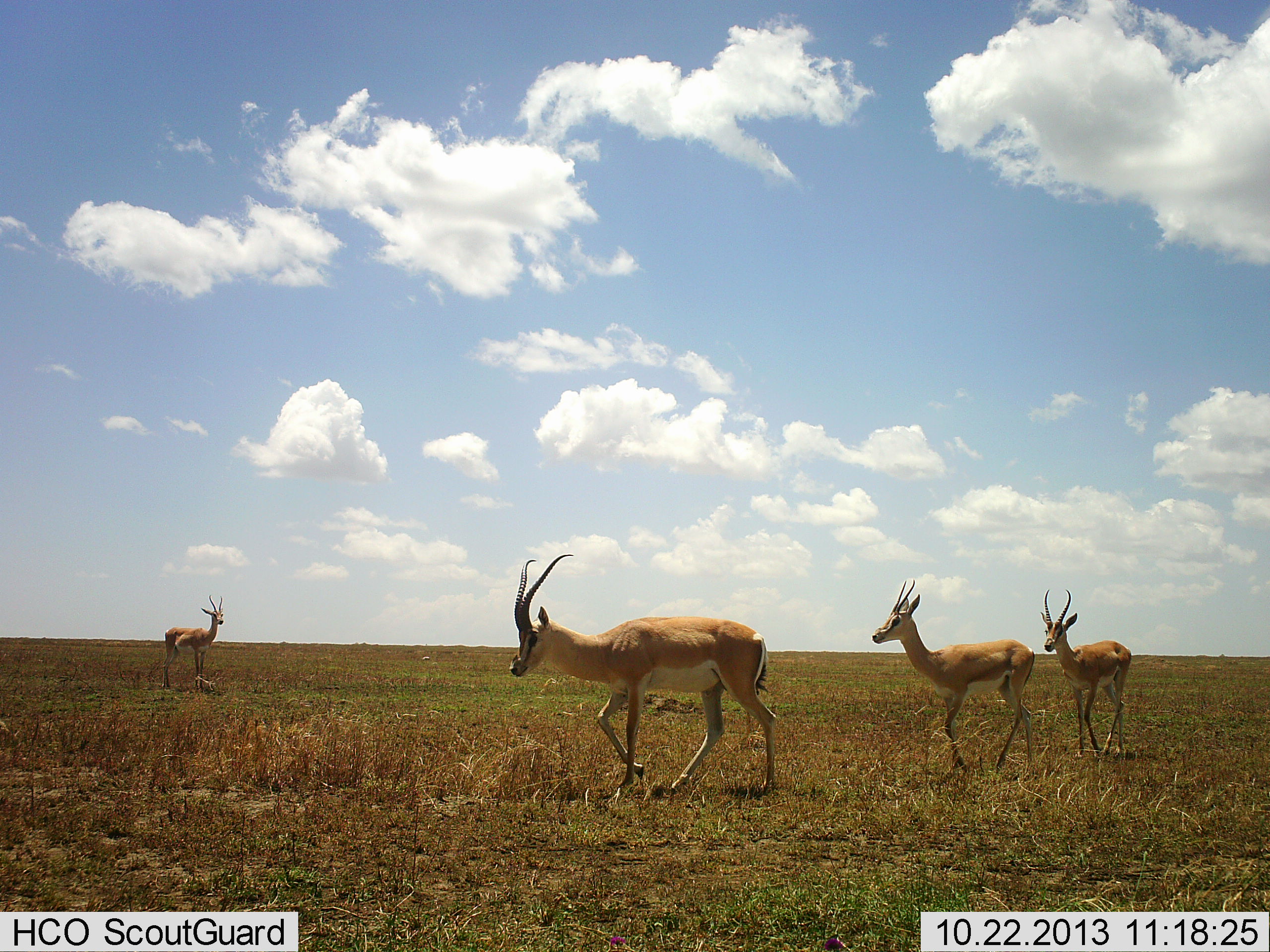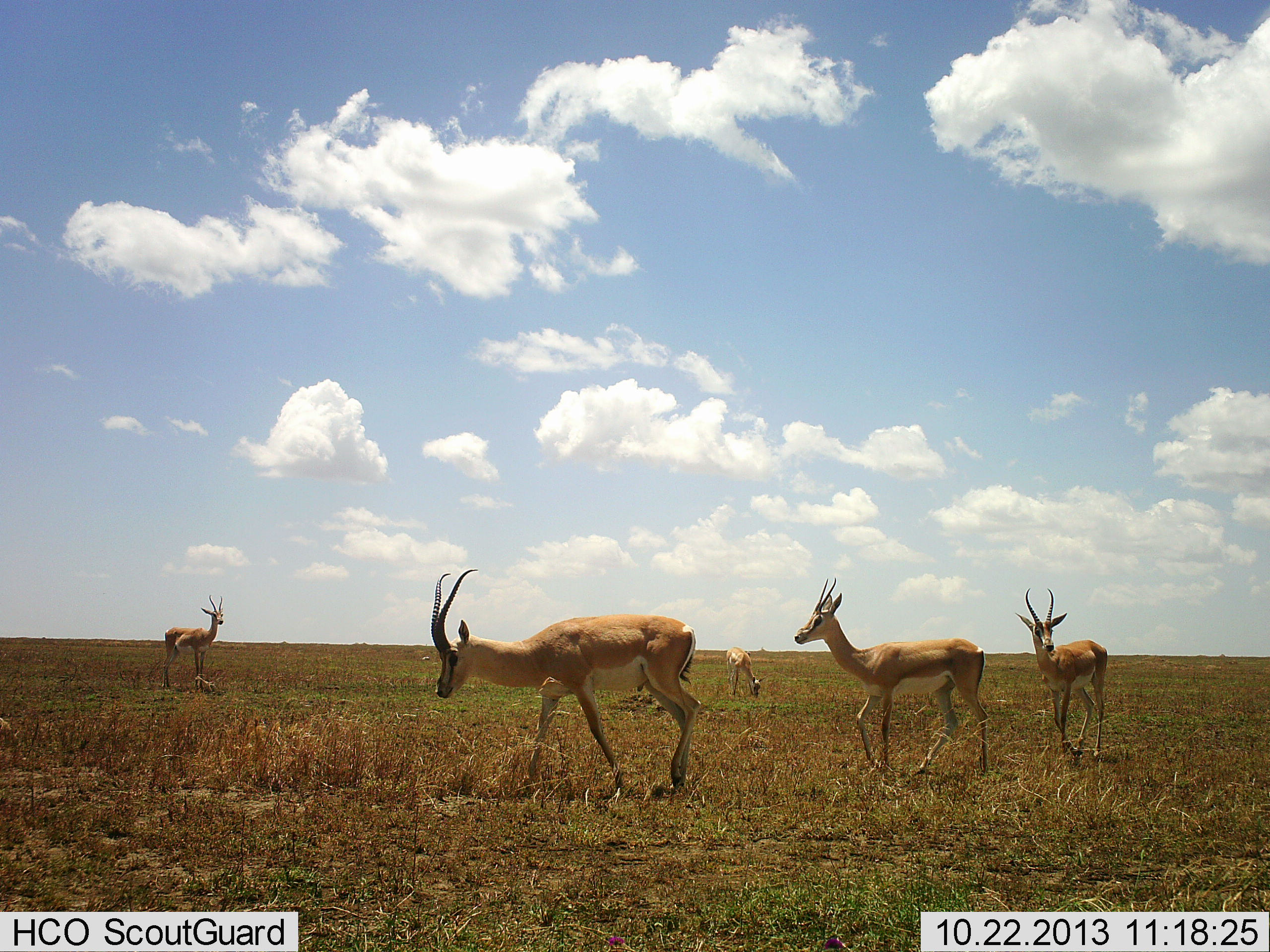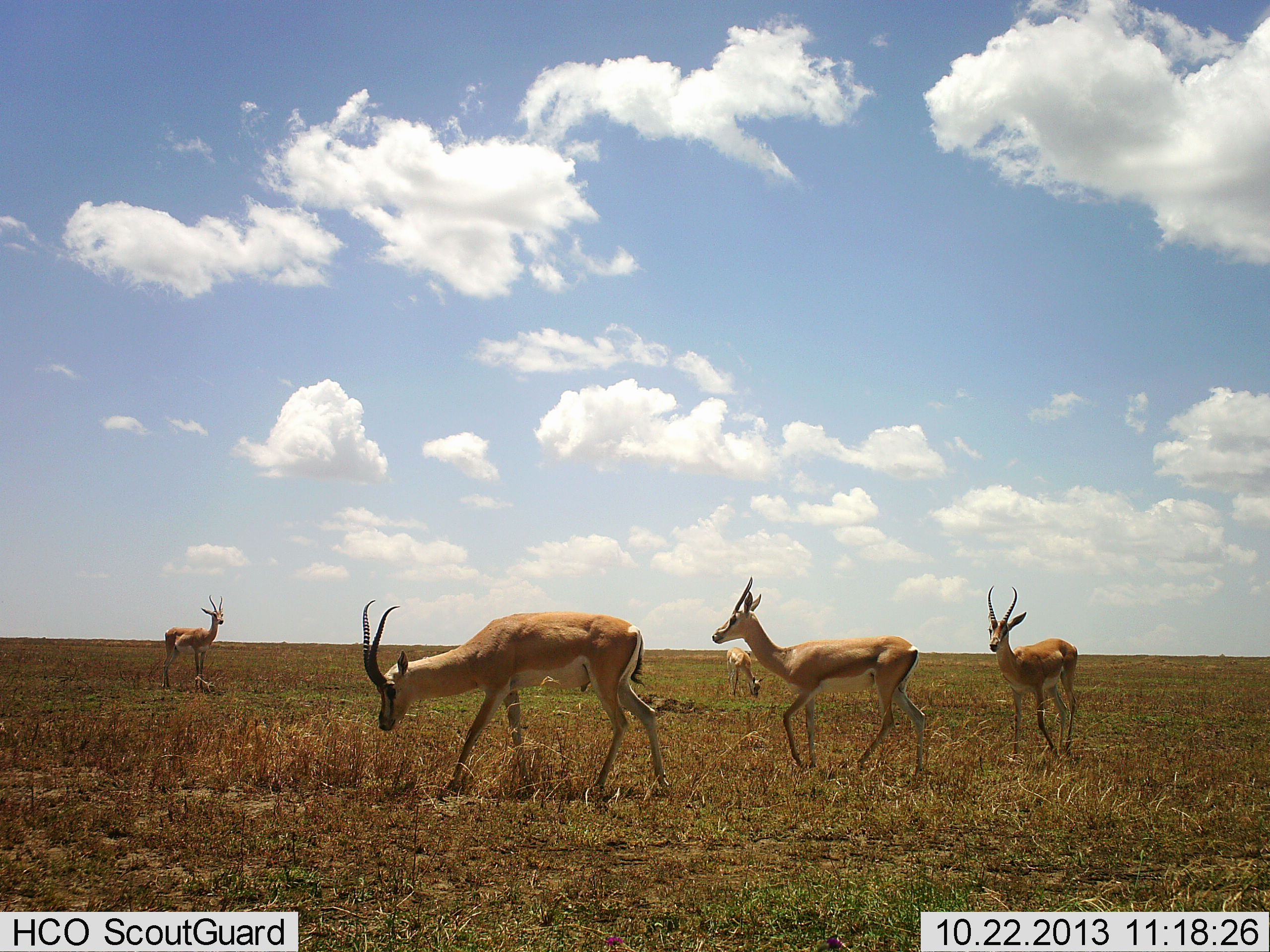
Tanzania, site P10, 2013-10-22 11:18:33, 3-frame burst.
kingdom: Animalia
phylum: Chordata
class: Mammalia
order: Artiodactyla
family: Bovidae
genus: Nanger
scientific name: Nanger granti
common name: grant's gazelle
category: gazellegrants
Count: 5.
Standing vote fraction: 48%.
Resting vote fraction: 0%.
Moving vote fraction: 85%.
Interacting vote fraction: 0%.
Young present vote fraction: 0%.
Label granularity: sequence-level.